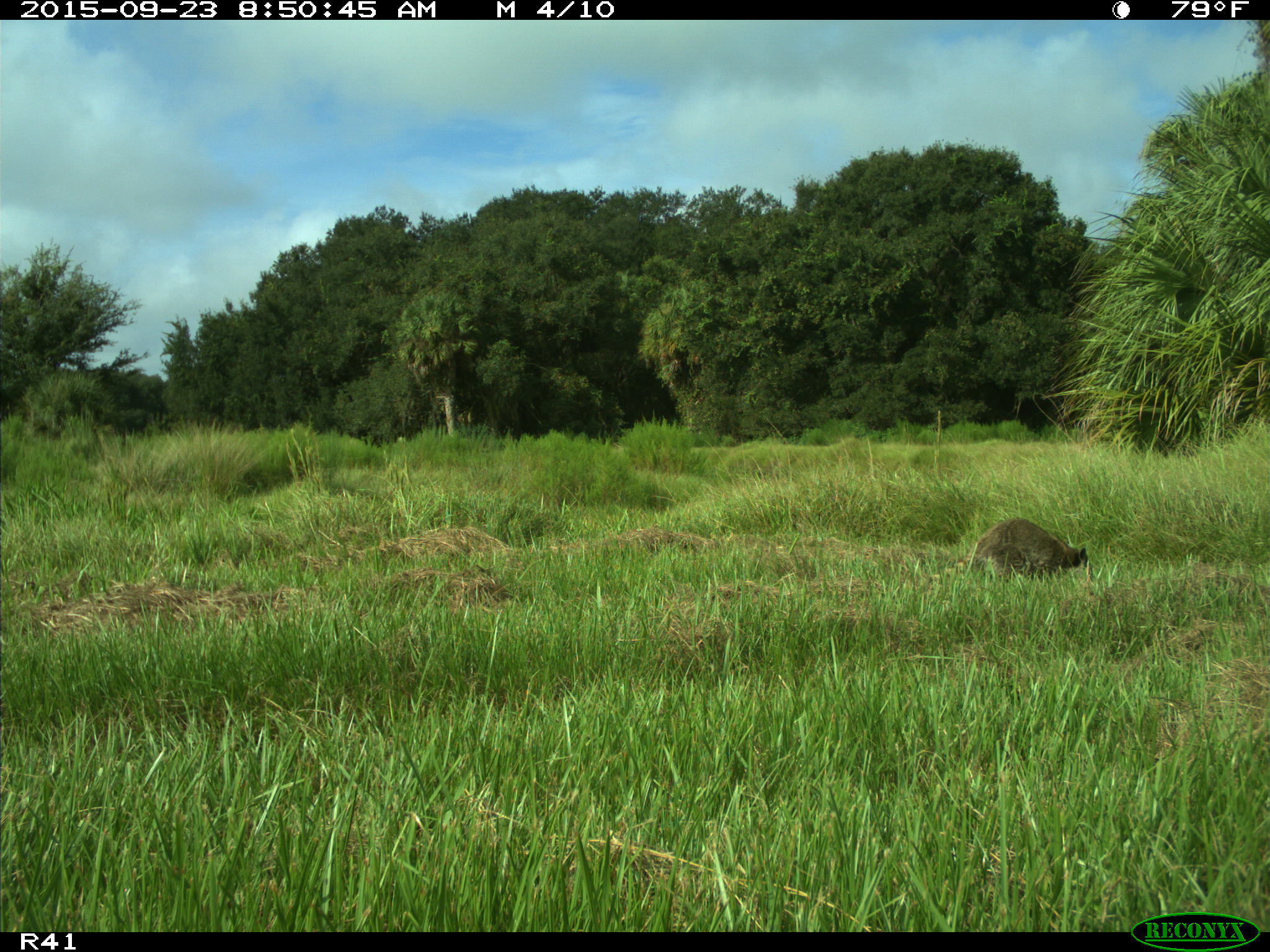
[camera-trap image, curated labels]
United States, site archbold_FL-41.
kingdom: Animalia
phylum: Chordata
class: Mammalia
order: Carnivora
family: Procyonidae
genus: Procyon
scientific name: Procyon lotor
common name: common raccoon